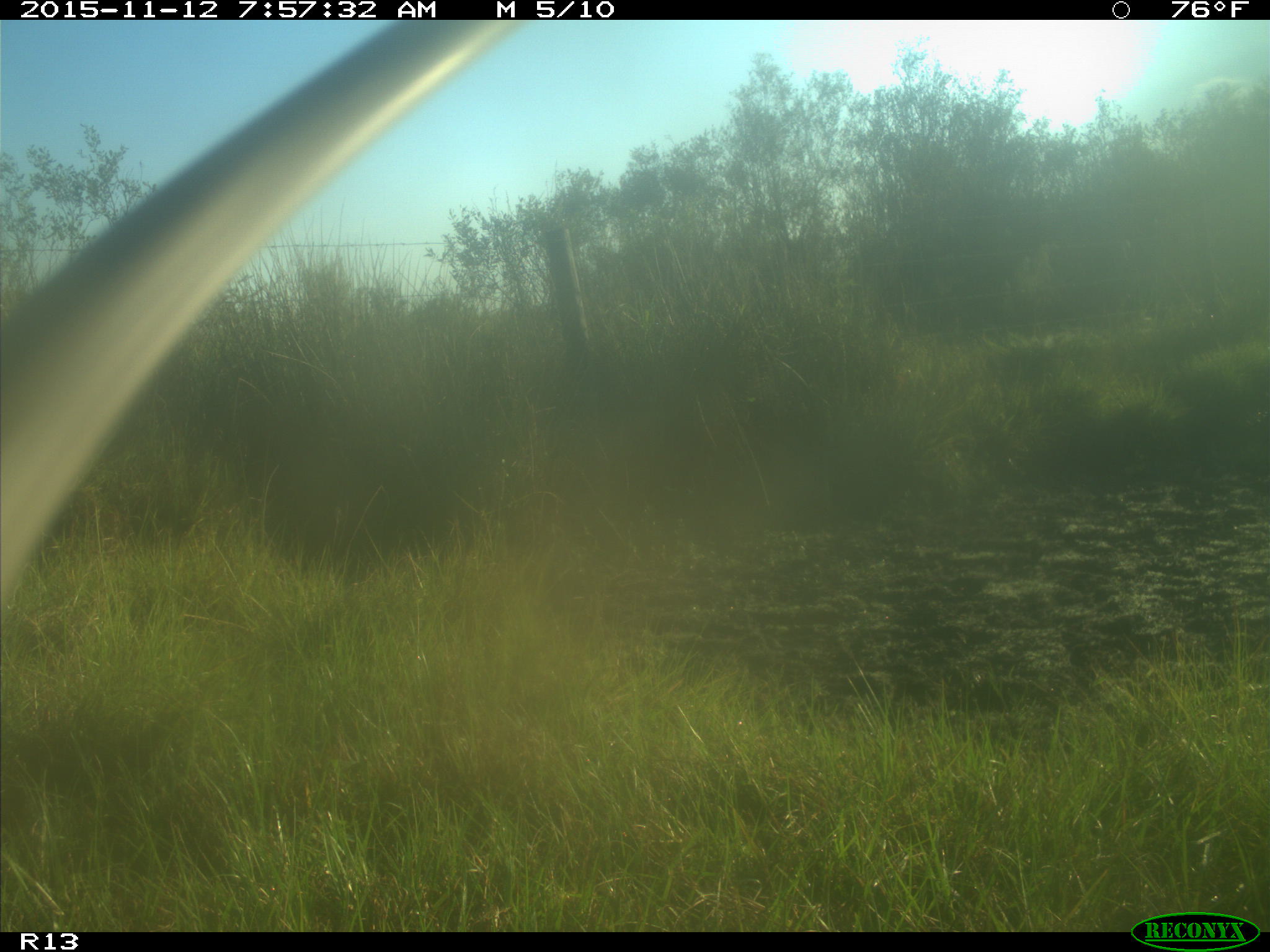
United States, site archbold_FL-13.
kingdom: Animalia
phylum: Chordata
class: Mammalia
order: Artiodactyla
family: Bovidae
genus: Bos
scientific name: Bos taurus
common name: domestic cow